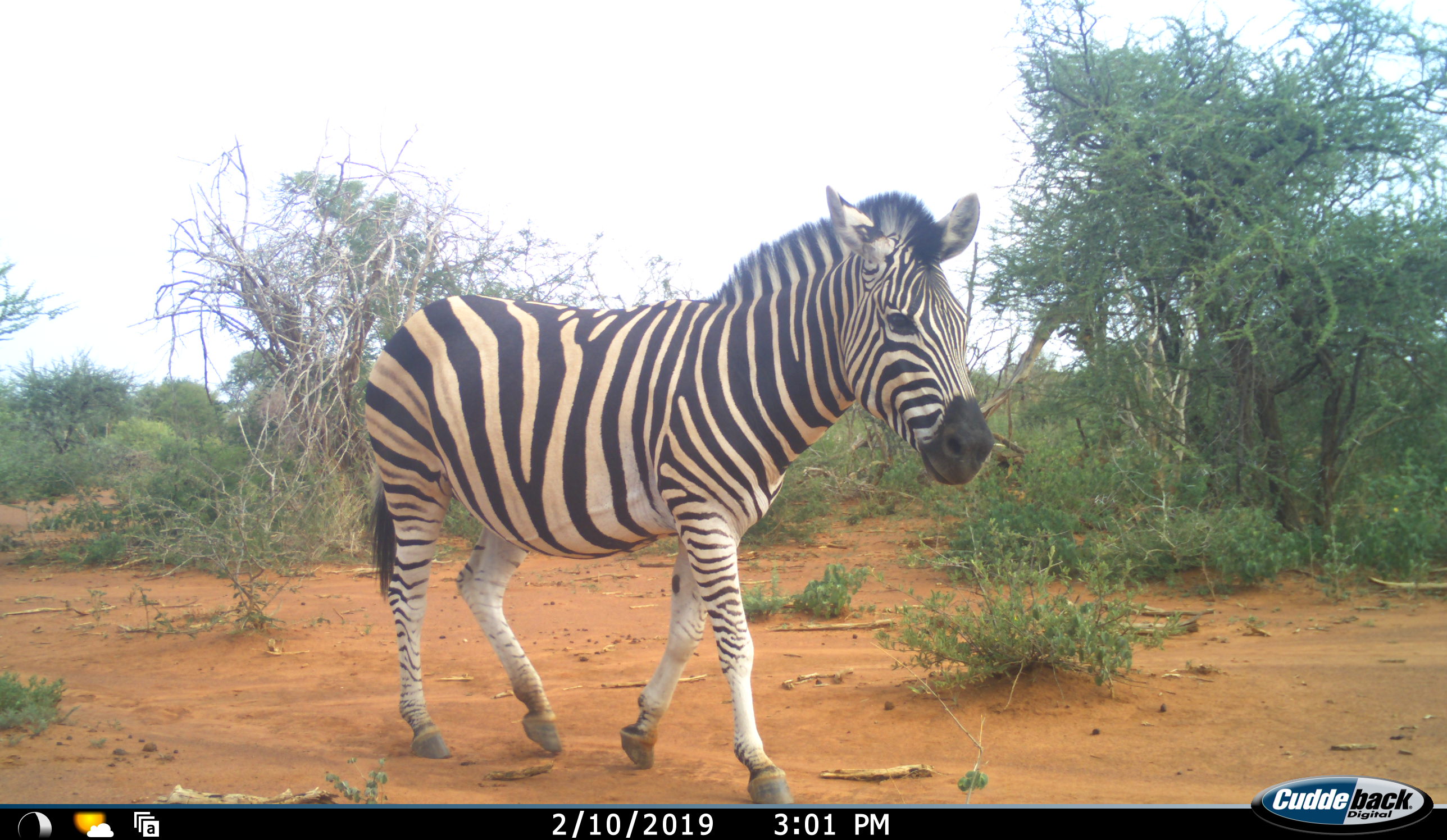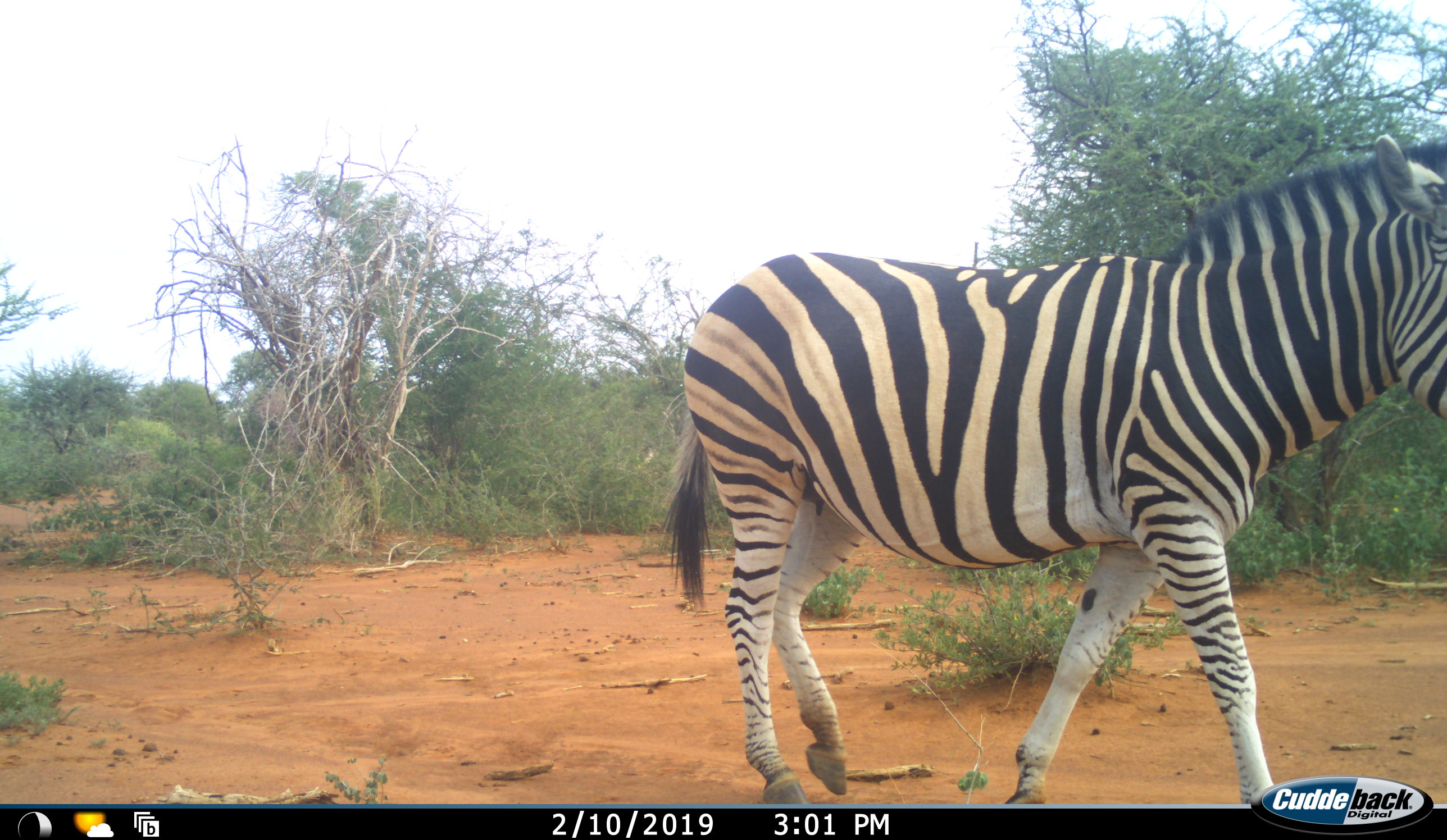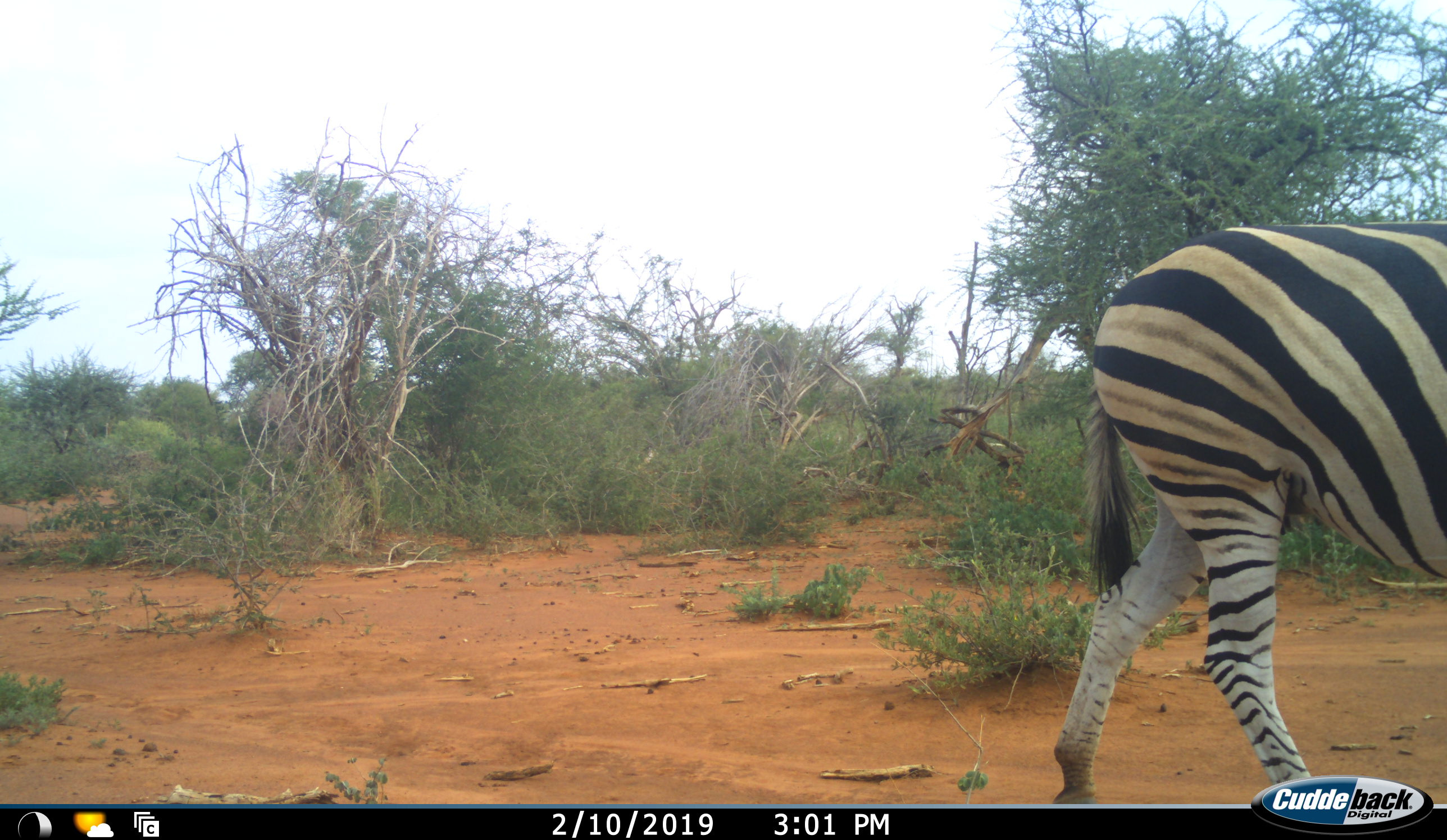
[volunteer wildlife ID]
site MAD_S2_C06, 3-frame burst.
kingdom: Animalia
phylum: Chordata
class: Mammalia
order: Perissodactyla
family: Equidae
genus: Equus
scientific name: Equus quagga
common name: plains zebra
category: zebraplains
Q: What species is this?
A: Zebraplains (plains zebra) (Equus quagga).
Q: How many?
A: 1.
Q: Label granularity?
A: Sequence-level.